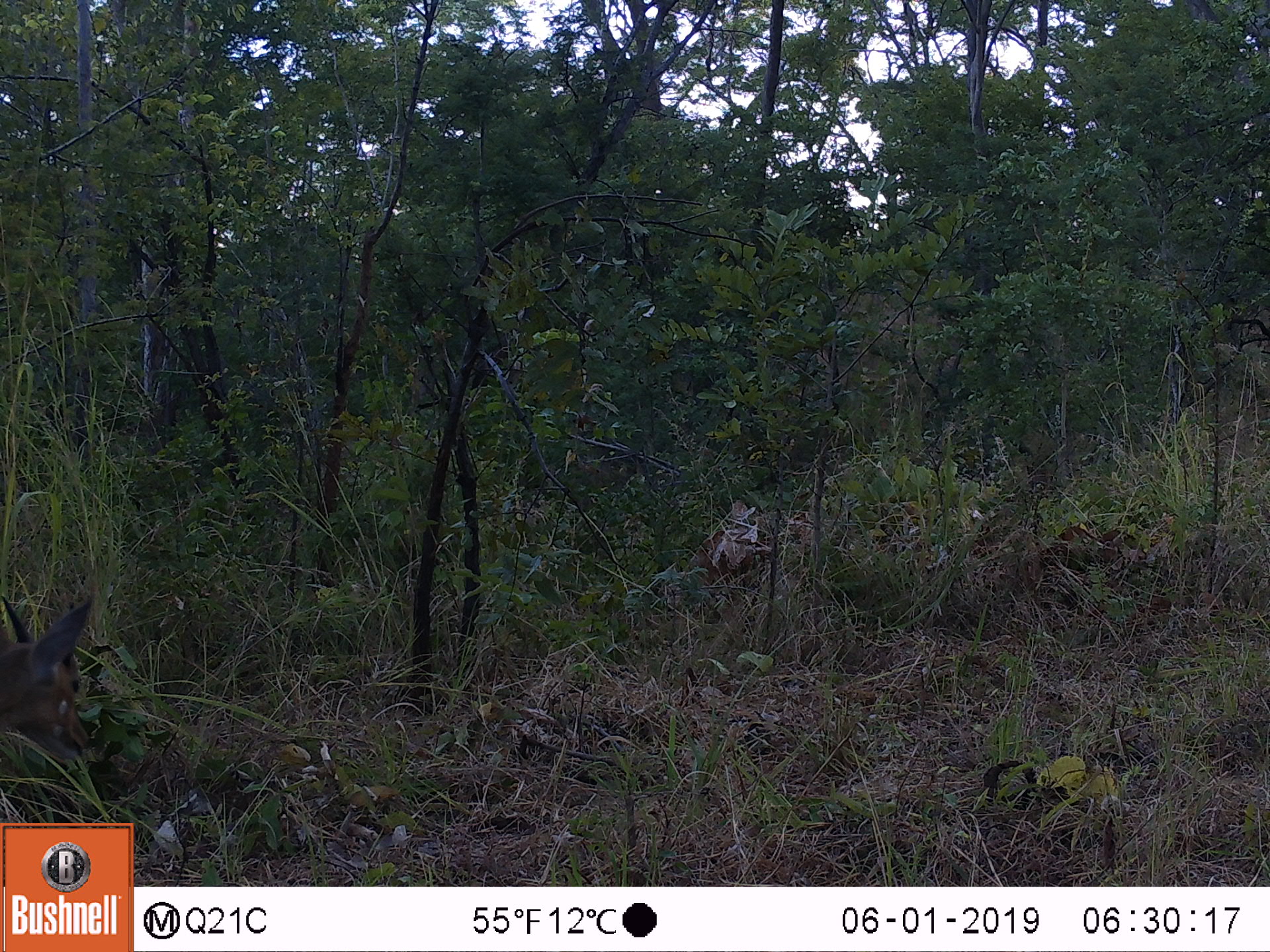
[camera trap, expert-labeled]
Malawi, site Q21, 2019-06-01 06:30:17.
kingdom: Animalia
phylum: Chordata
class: Mammalia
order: Artiodactyla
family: Bovidae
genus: Tragelaphus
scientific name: Tragelaphus sylvaticus sylvaticus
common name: cape bushbuck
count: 1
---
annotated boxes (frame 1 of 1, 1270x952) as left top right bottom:
cape bushbuck: 2 576 116 798